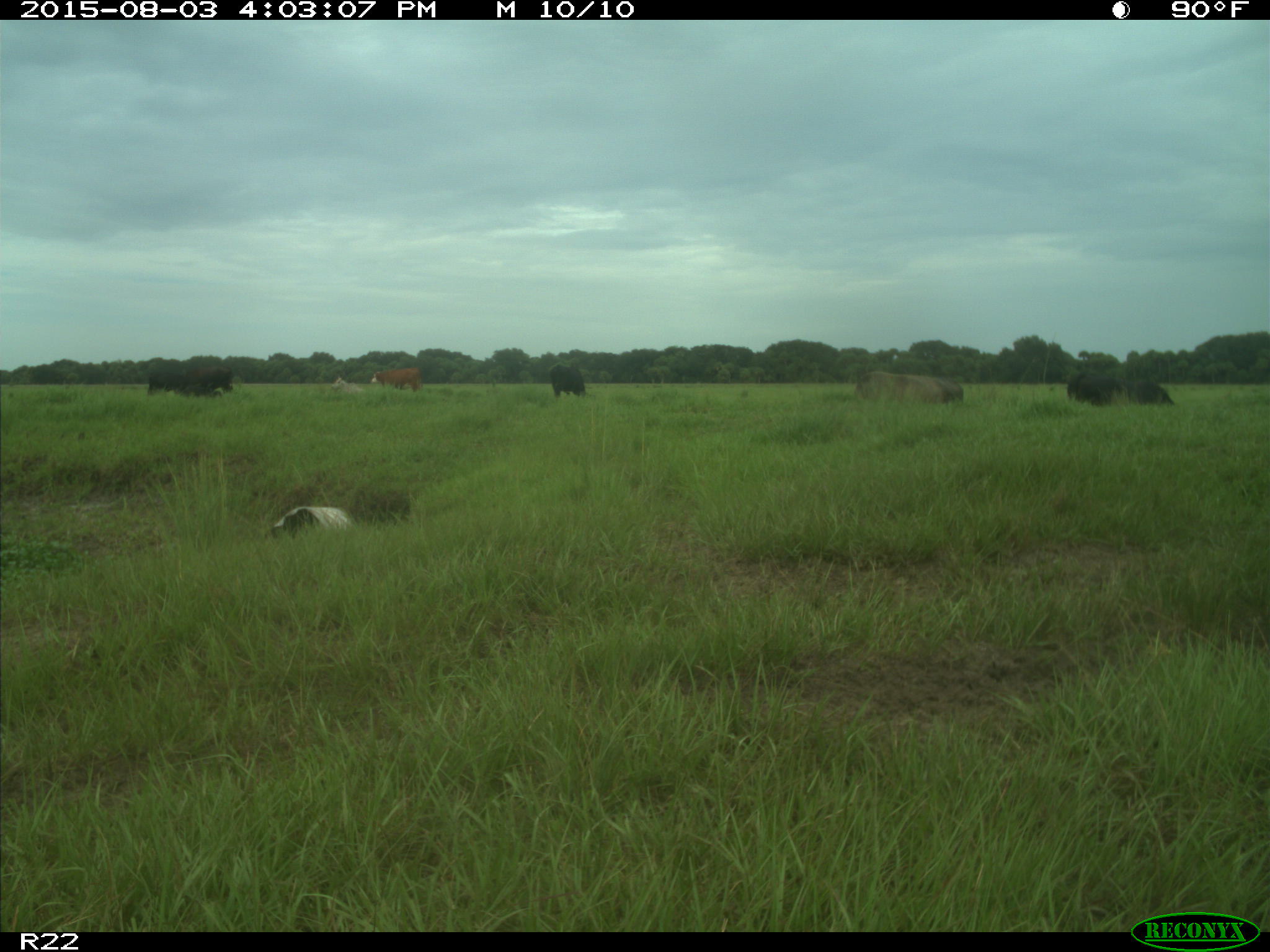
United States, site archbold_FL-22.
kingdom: Animalia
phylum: Chordata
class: Mammalia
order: Artiodactyla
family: Bovidae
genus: Bos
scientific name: Bos taurus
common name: domestic cow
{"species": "Bos taurus (domestic cow)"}